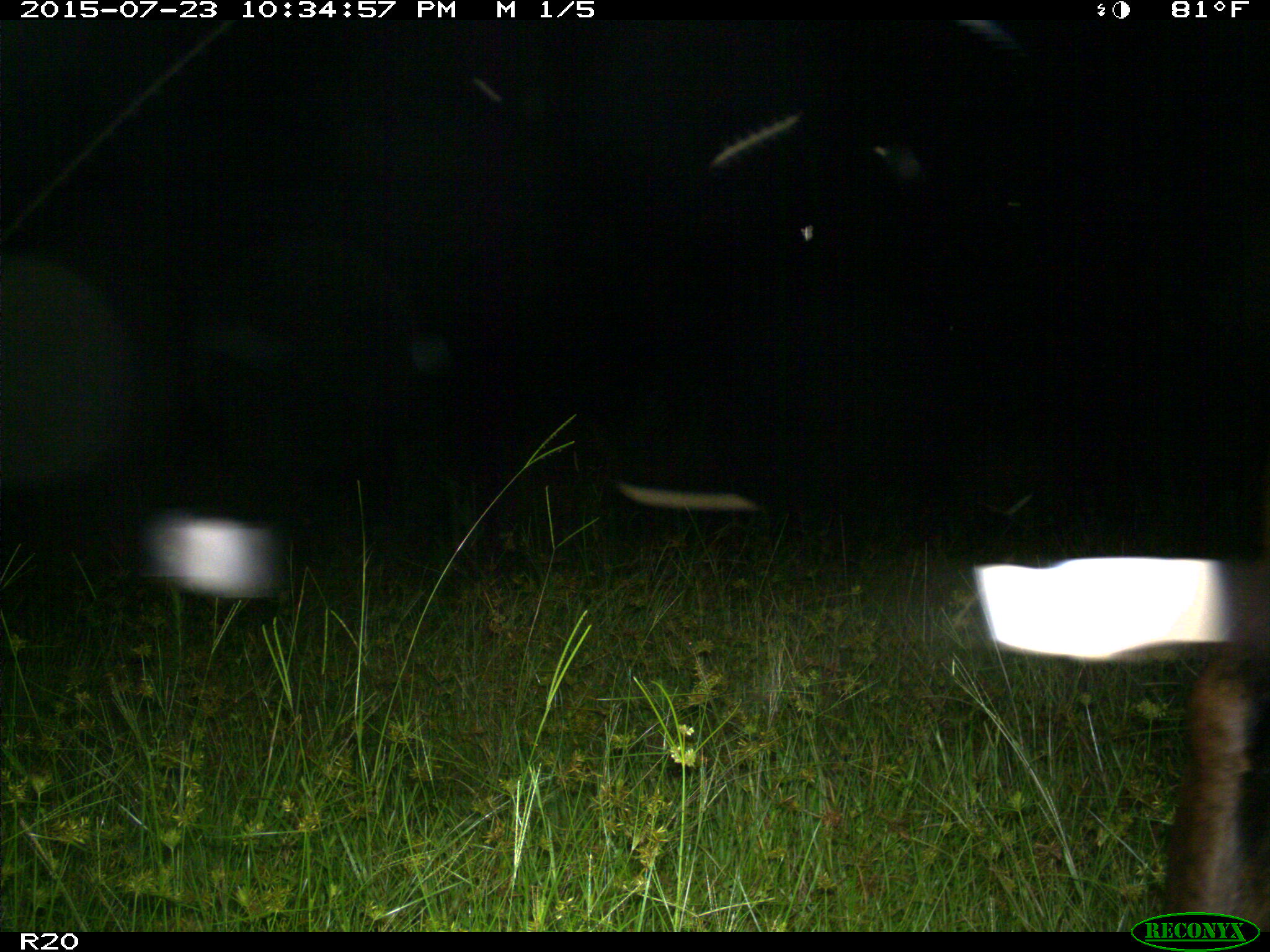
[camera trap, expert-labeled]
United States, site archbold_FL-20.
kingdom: Animalia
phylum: Chordata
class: Mammalia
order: Artiodactyla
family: Bovidae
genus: Bos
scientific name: Bos taurus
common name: domestic cow